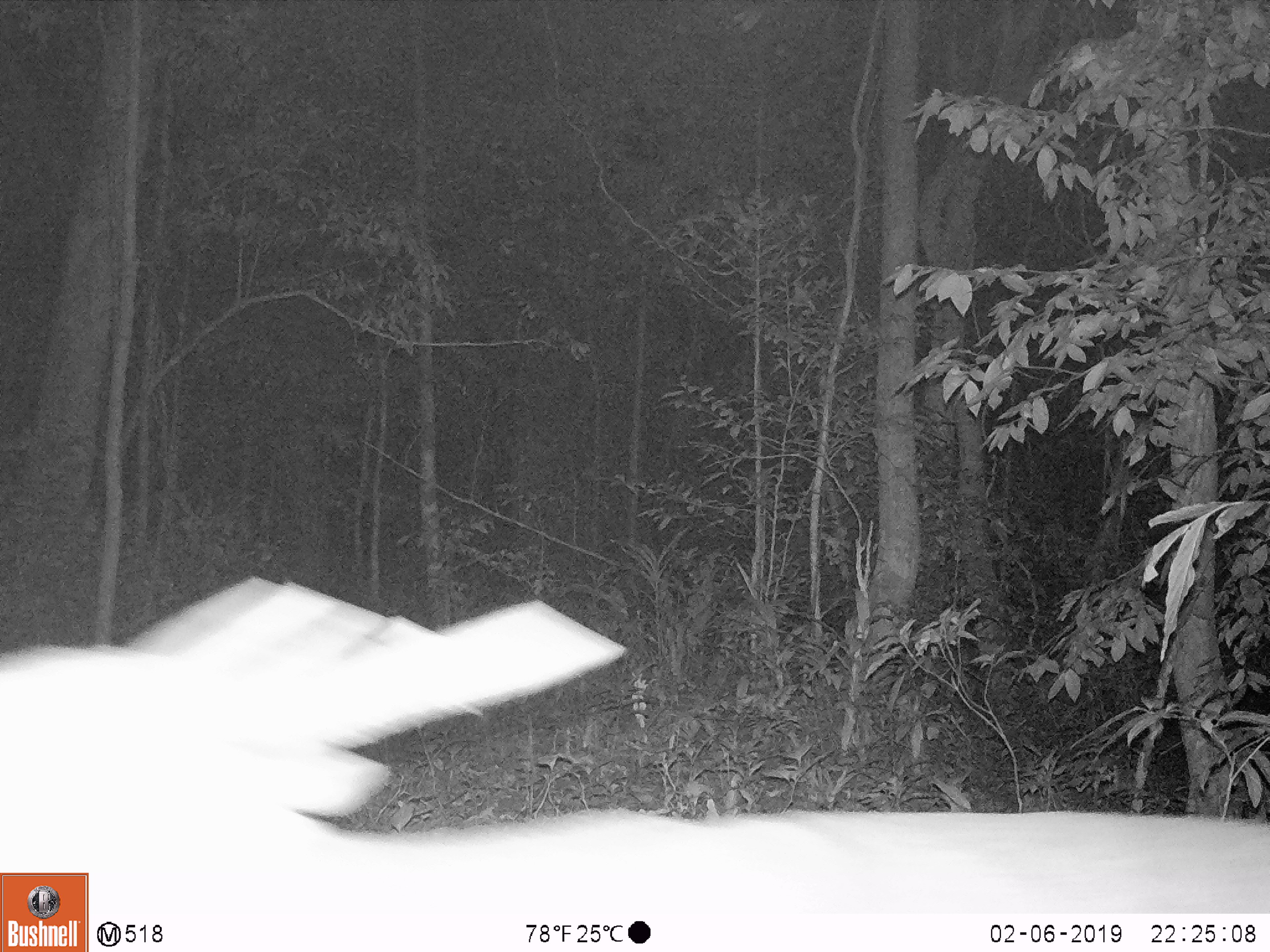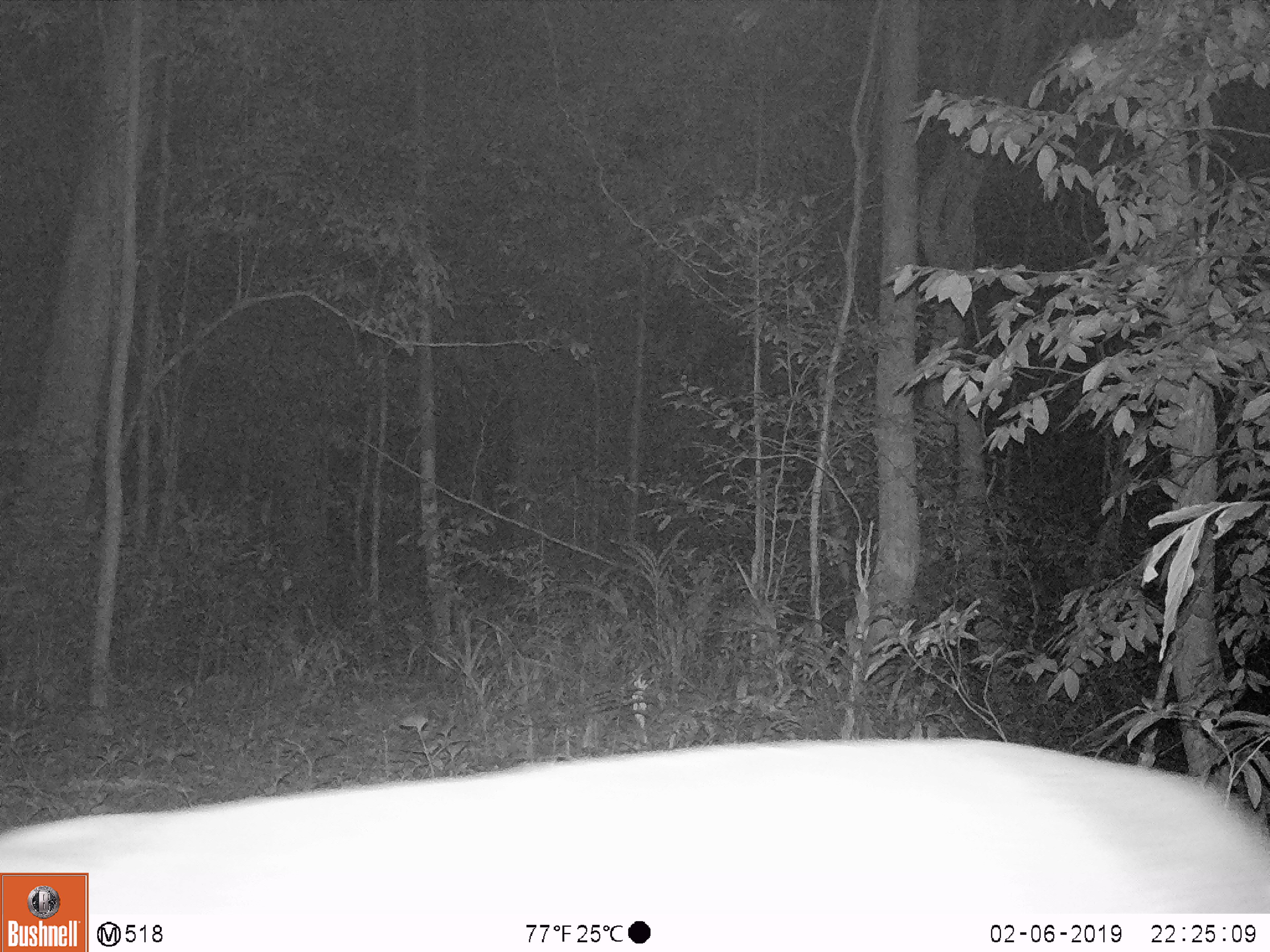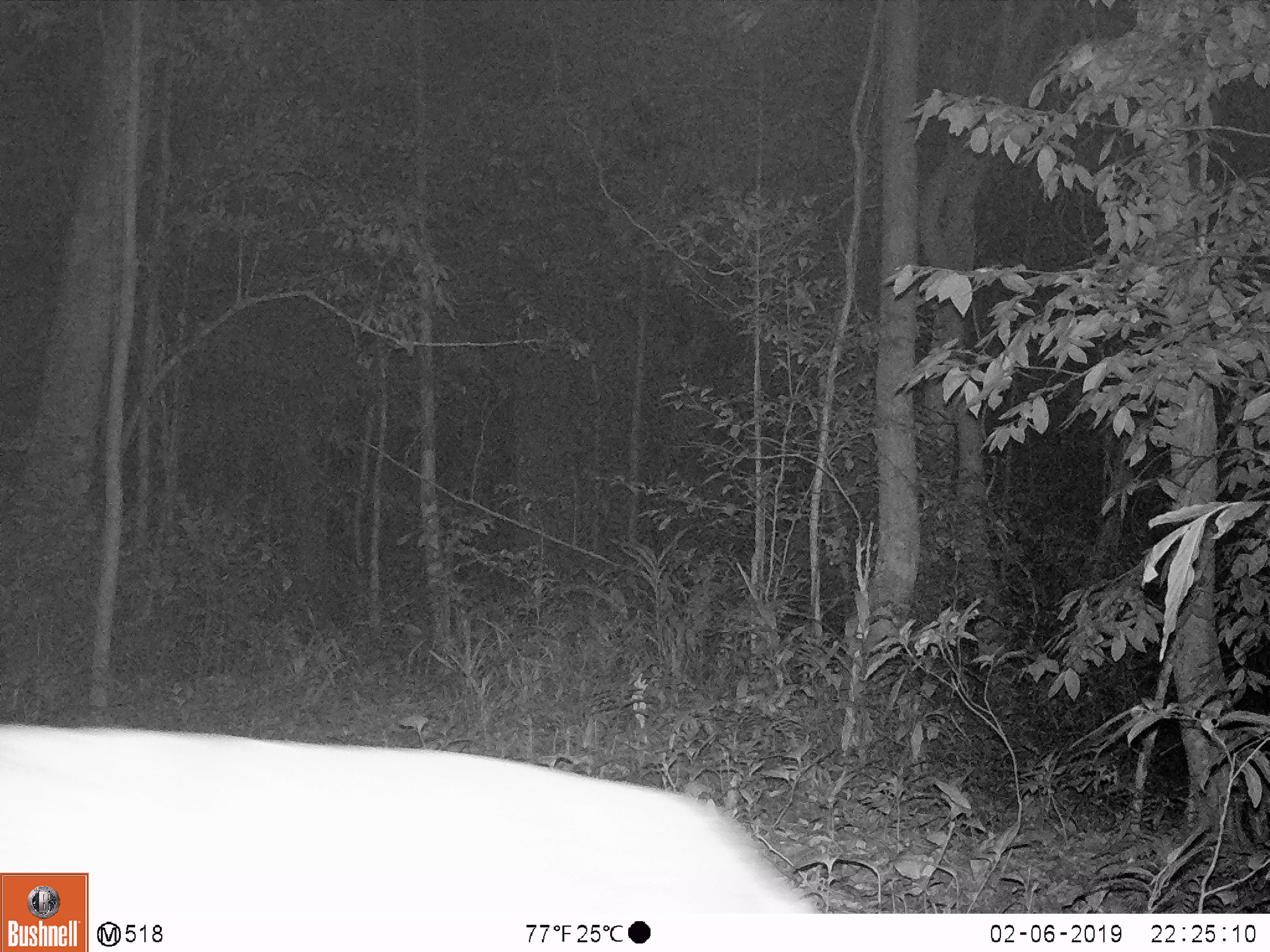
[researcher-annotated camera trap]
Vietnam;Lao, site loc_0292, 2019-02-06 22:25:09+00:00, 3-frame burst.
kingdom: Animalia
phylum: Chordata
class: Mammalia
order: Artiodactyla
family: Cervidae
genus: Muntiacus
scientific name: Muntiacus vuquangensis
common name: large-antlered muntjac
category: large antlered muntjac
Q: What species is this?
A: Large antlered muntjac (large-antlered muntjac) (Muntiacus vuquangensis).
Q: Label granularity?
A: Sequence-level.